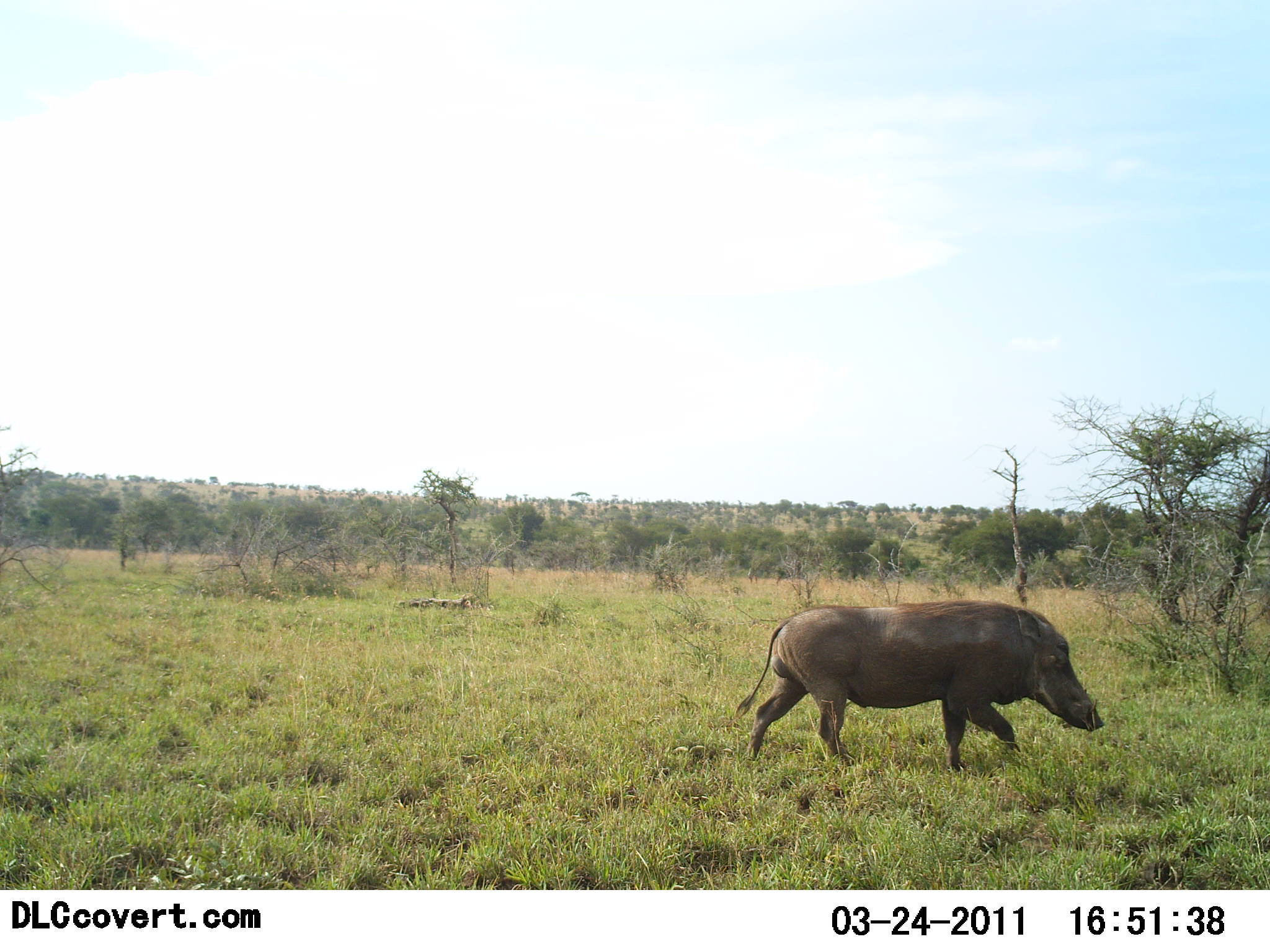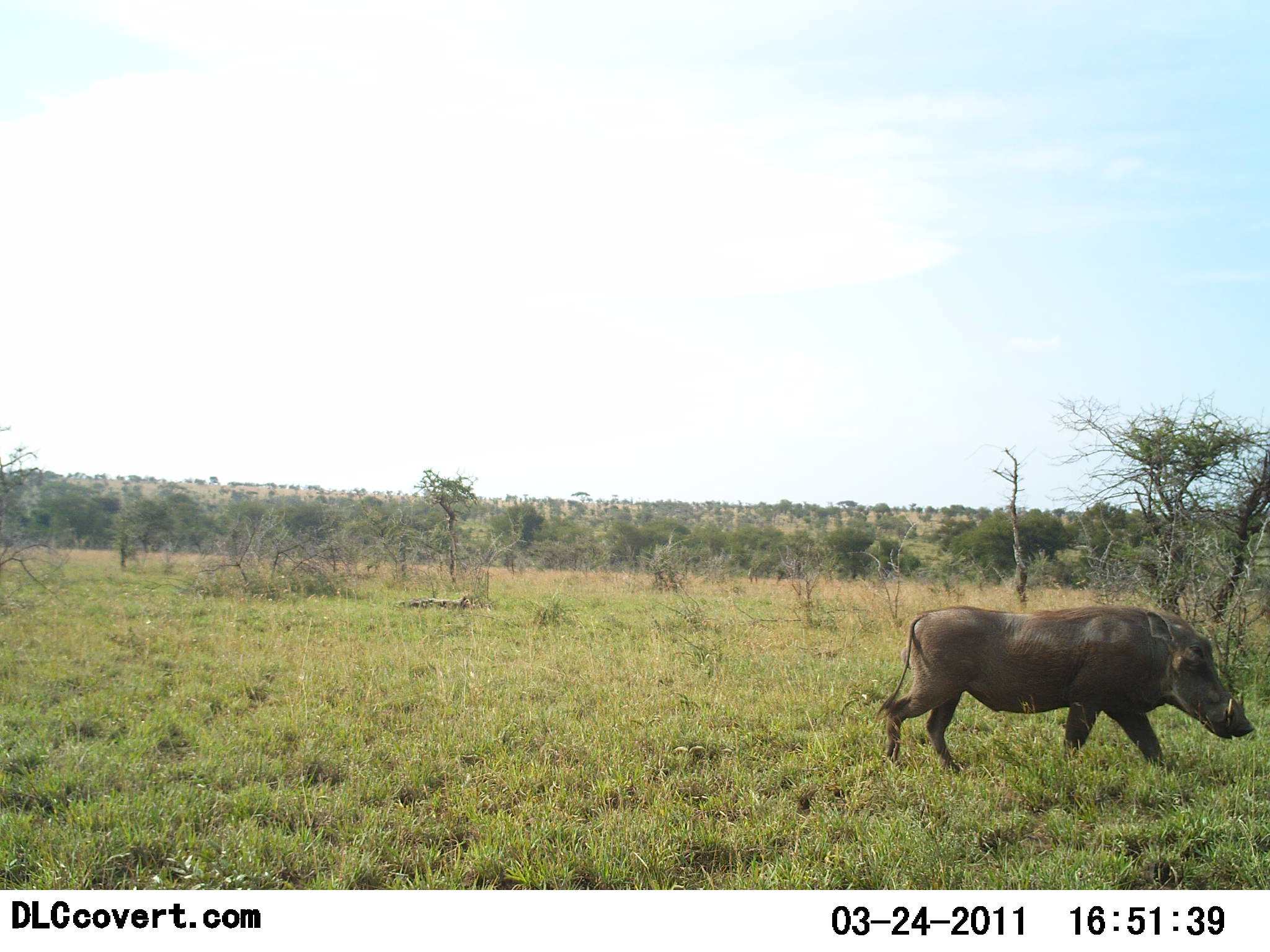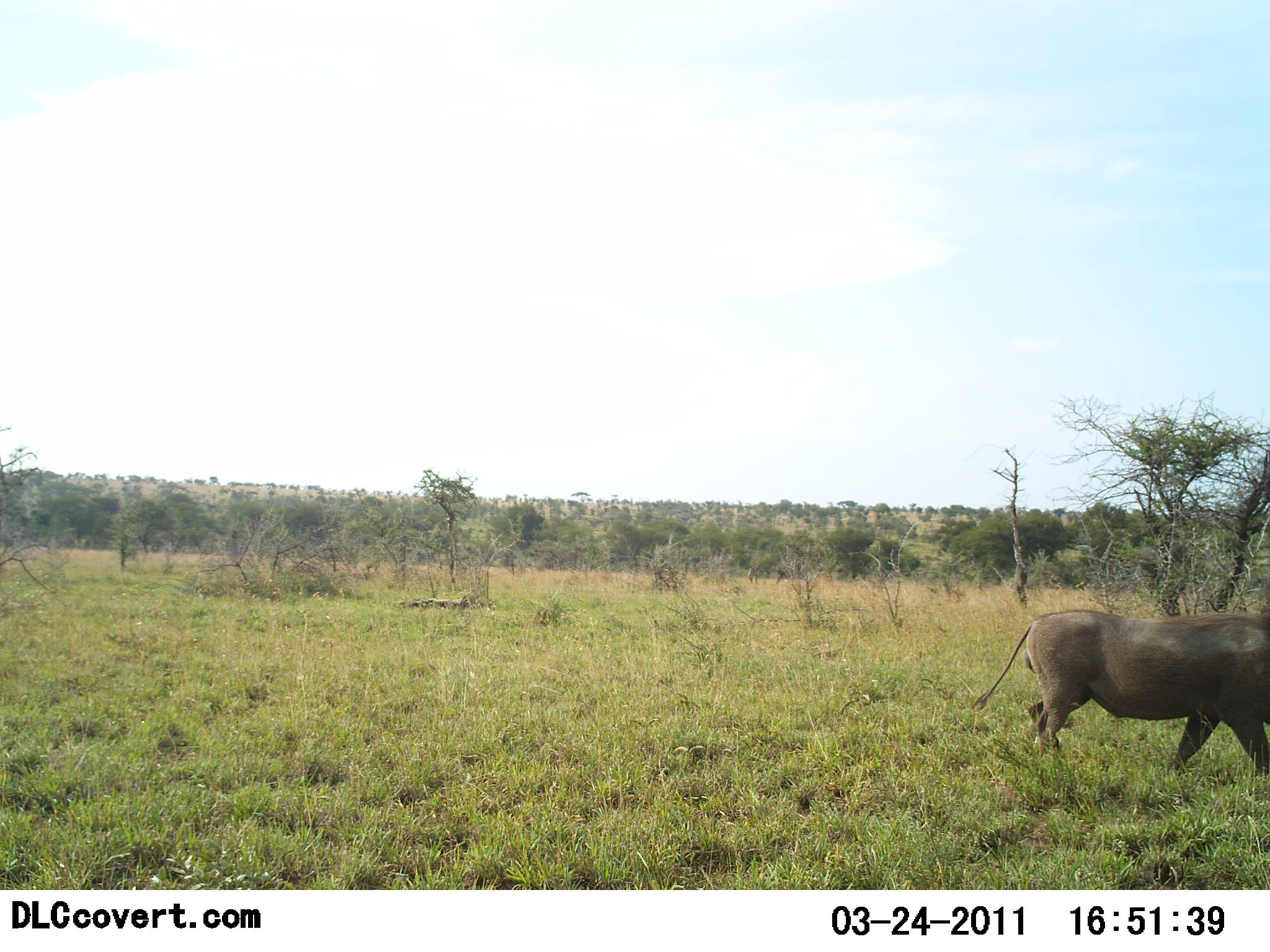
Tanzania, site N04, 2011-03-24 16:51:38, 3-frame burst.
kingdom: Animalia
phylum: Chordata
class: Mammalia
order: Artiodactyla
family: Suidae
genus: Phacochoerus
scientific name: Phacochoerus africanus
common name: warthog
Warthog (Phacochoerus africanus), count 1. Behavior (volunteer vote fractions): standing 0%, resting 0%, moving 92%, interacting 0%. Young present (vote fraction): 0%. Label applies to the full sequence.